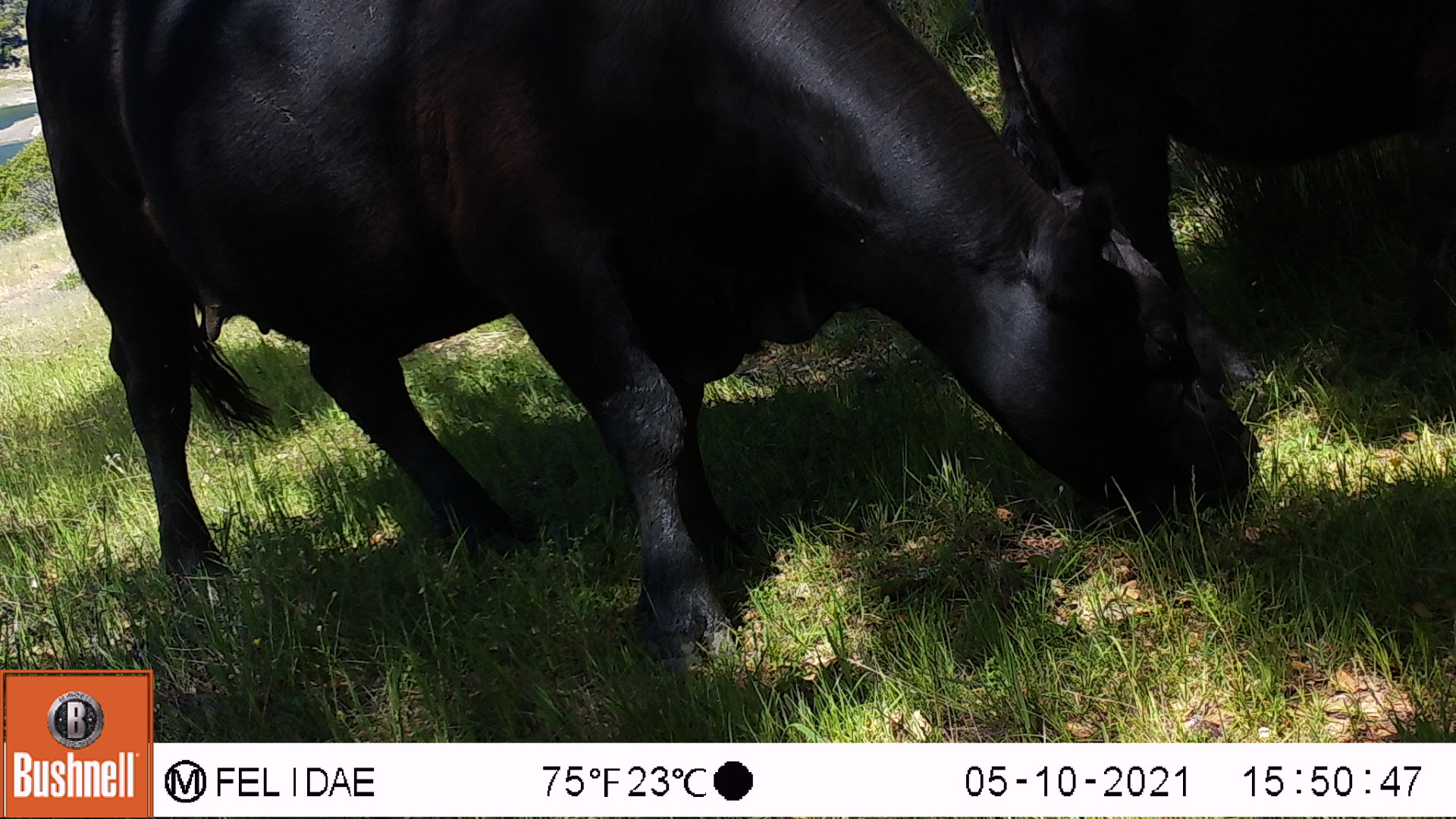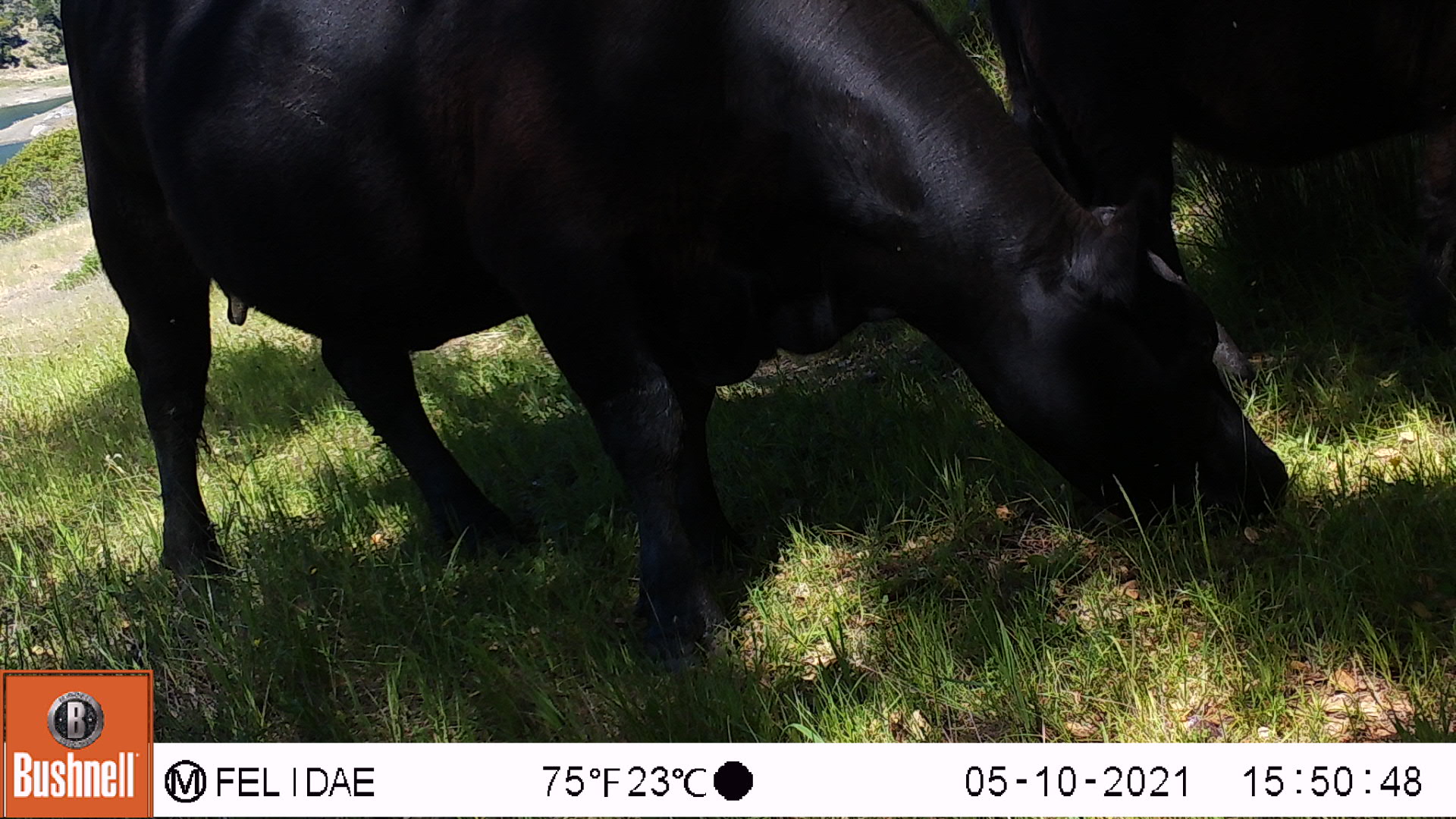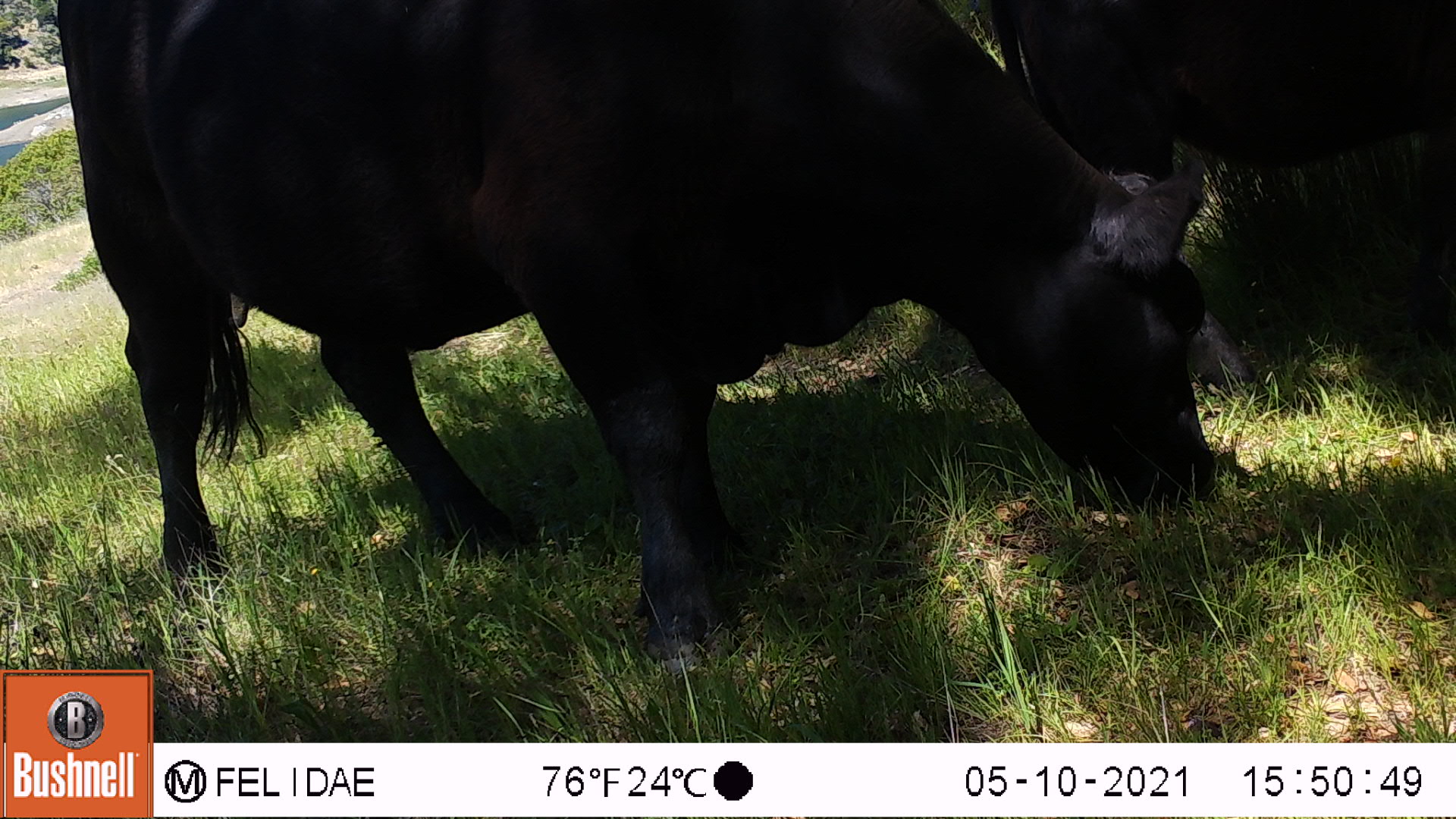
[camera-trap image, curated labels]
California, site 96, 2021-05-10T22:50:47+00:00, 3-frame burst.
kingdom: Animalia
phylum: Chordata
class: Mammalia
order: Artiodactyla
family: Bovidae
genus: Bos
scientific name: Bos taurus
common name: domestic cattle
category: cattle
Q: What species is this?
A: Cattle (domestic cattle) (Bos taurus).